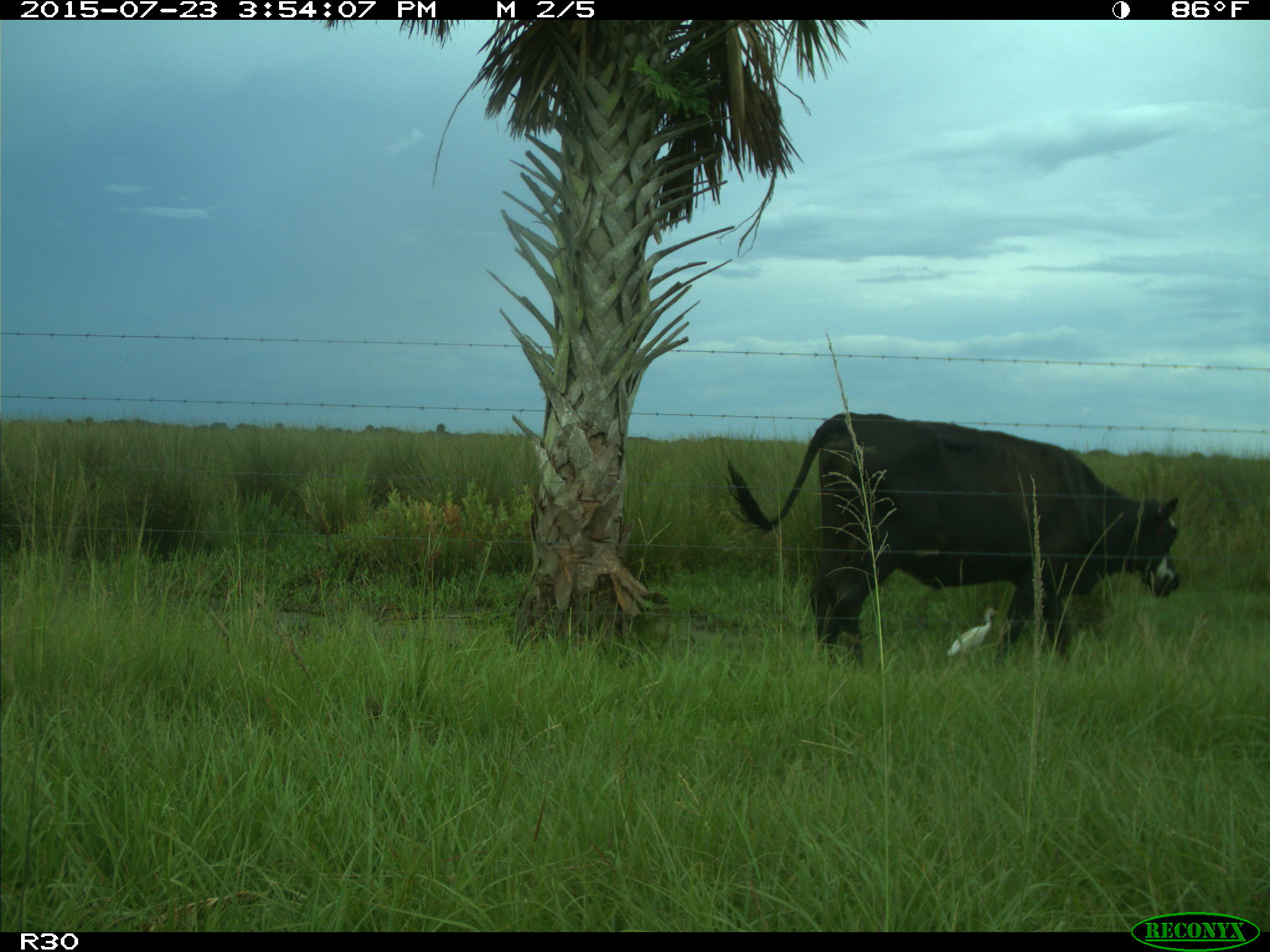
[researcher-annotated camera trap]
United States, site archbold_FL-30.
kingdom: Animalia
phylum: Chordata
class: Mammalia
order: Artiodactyla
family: Bovidae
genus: Bos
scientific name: Bos taurus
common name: domestic cow